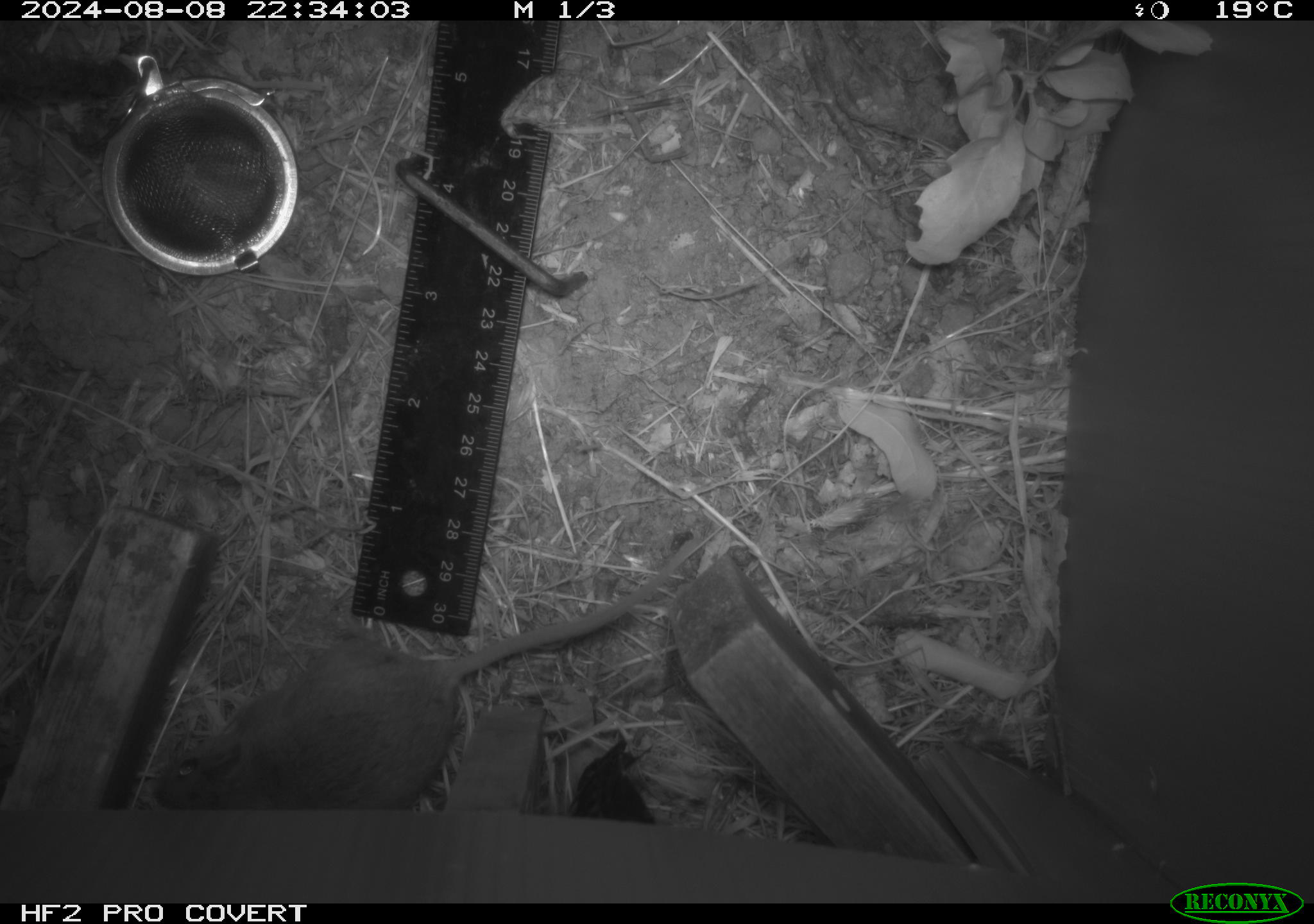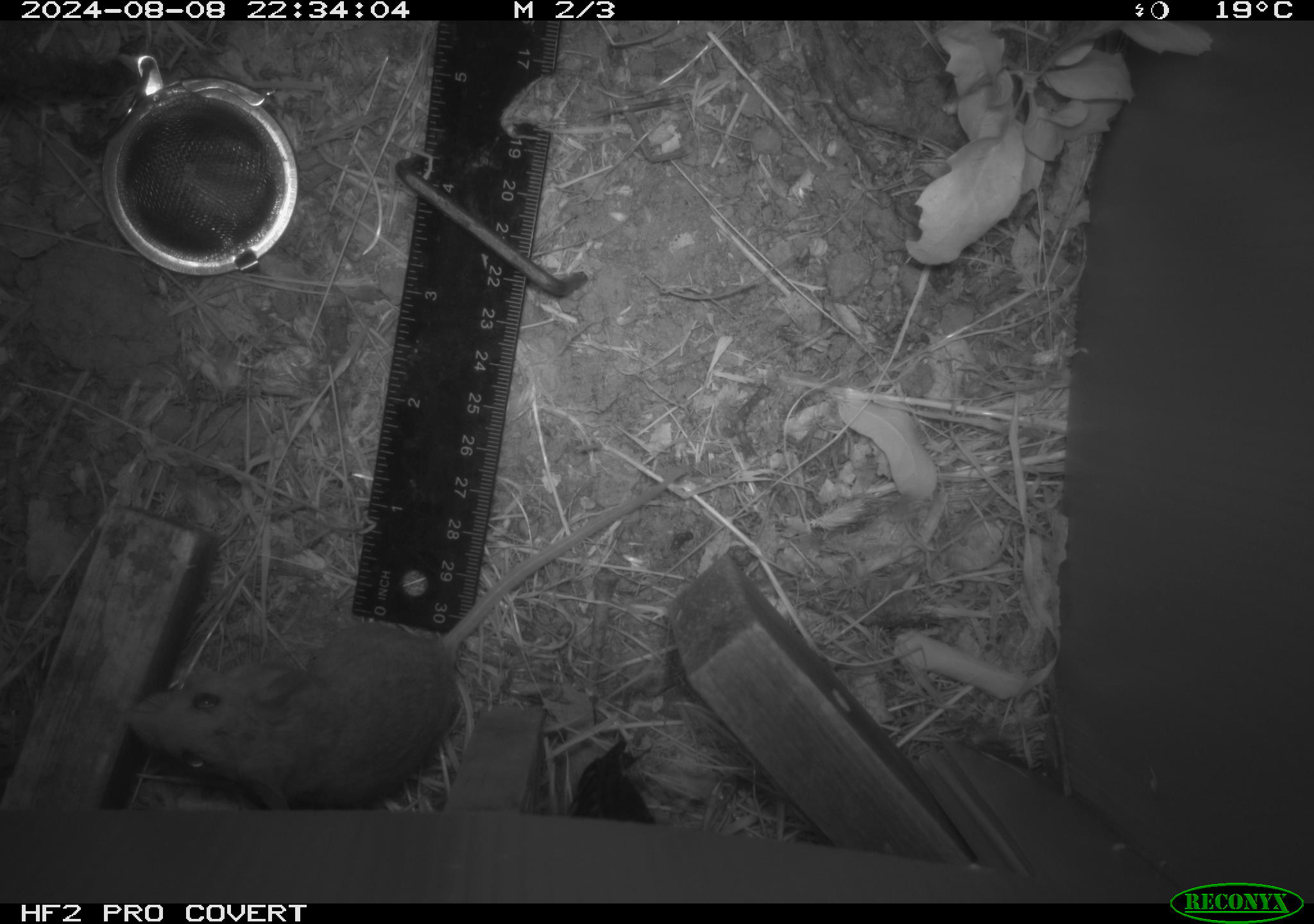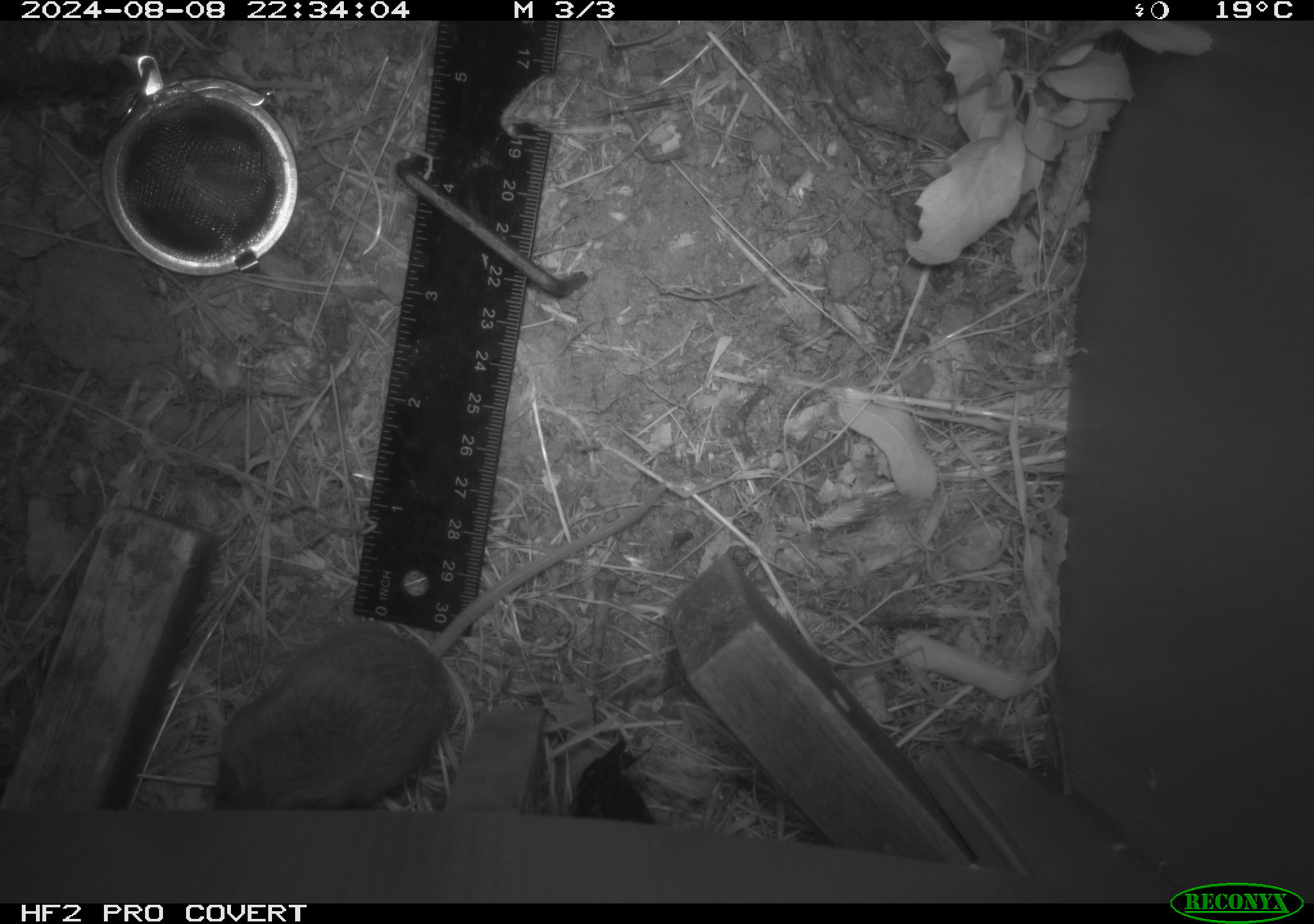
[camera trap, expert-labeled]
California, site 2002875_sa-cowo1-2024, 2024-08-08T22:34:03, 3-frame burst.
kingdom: Animalia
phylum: Chordata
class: Mammalia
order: Rodentia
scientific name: Rodentia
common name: mouse species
Mouse species (Rodentia).